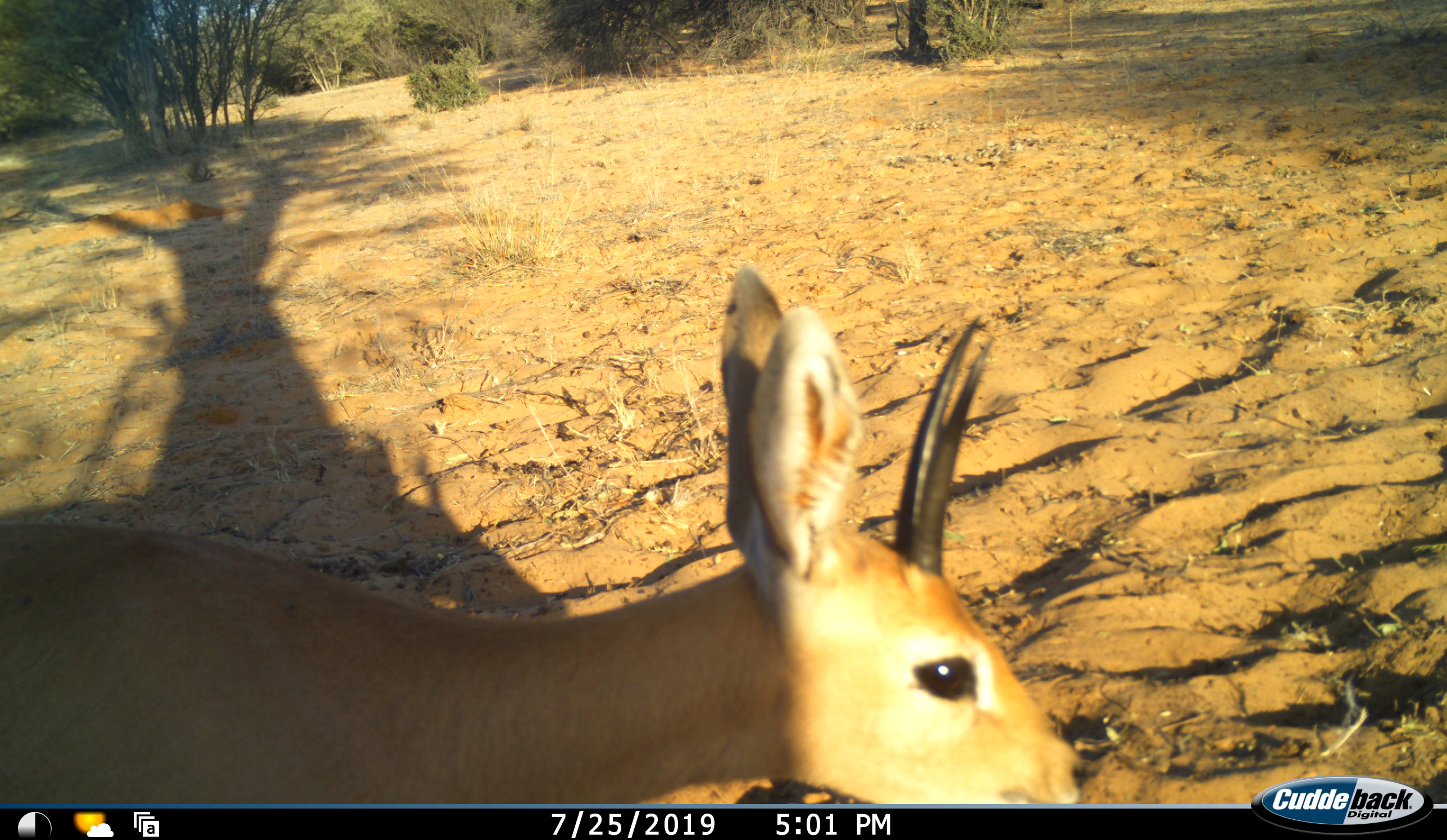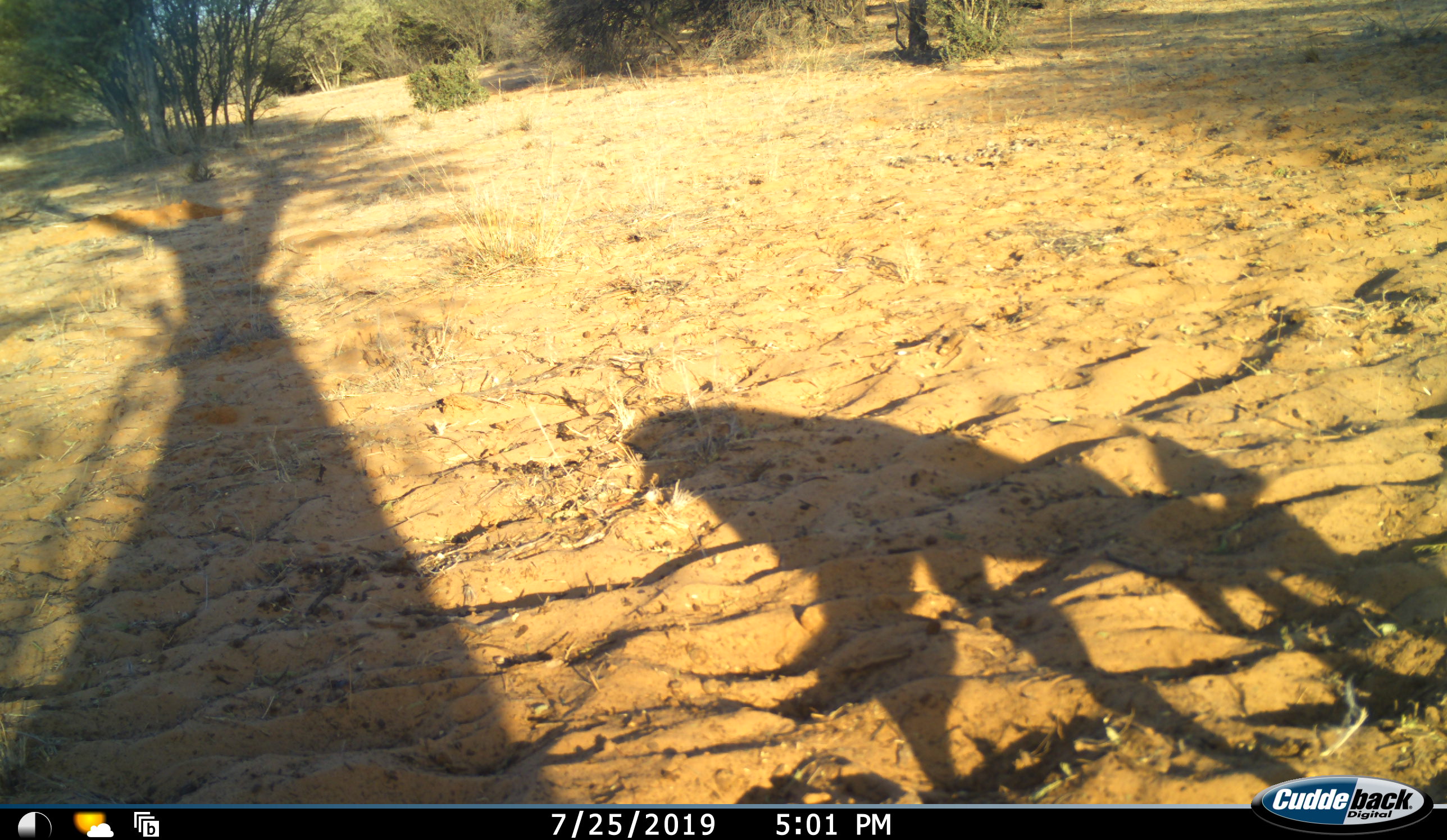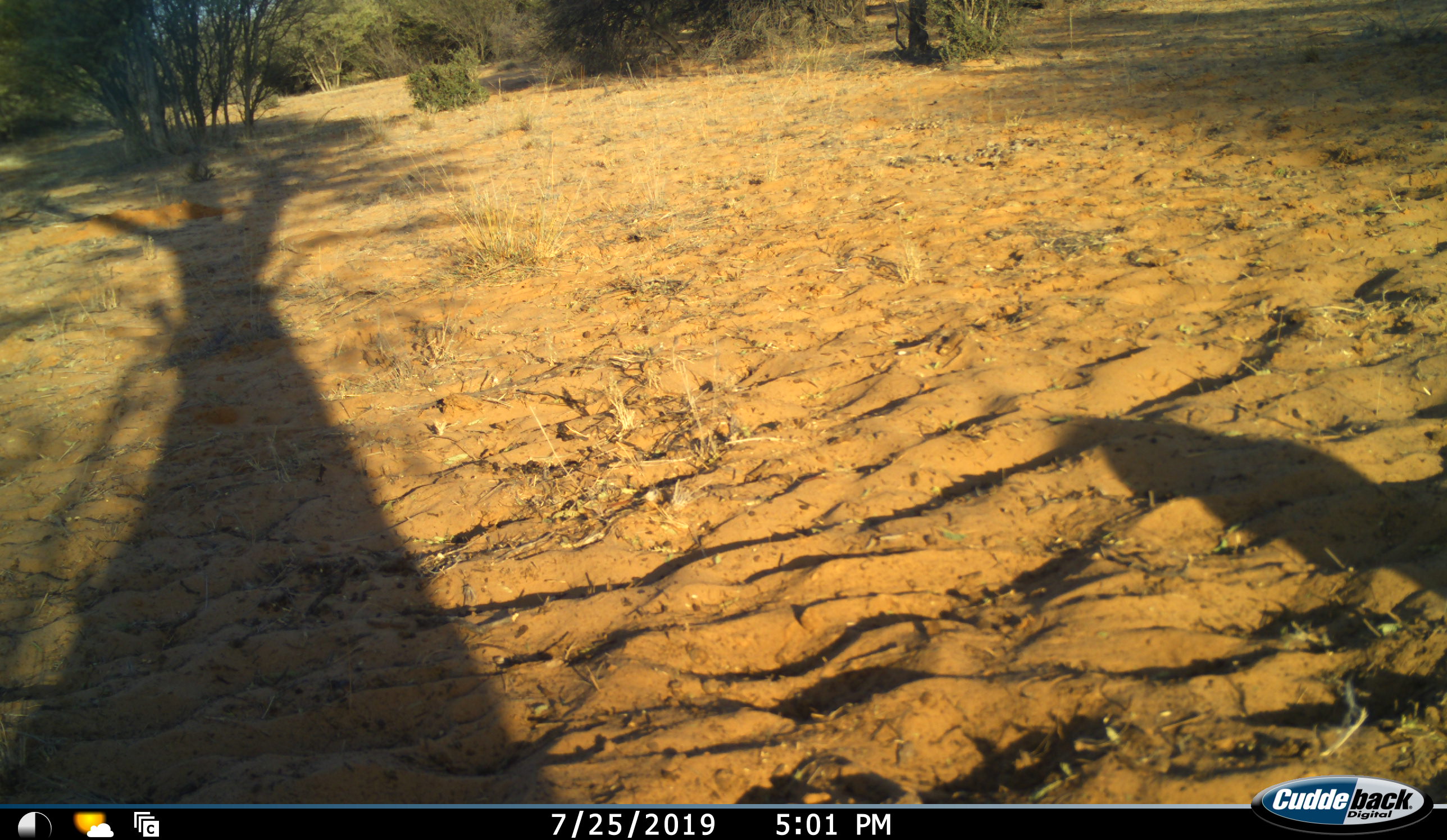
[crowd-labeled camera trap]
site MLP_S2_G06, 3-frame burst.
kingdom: Animalia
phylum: Chordata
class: Mammalia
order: Artiodactyla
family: Bovidae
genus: Raphicerus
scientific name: Raphicerus campestris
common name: steenbok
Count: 1.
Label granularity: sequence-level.